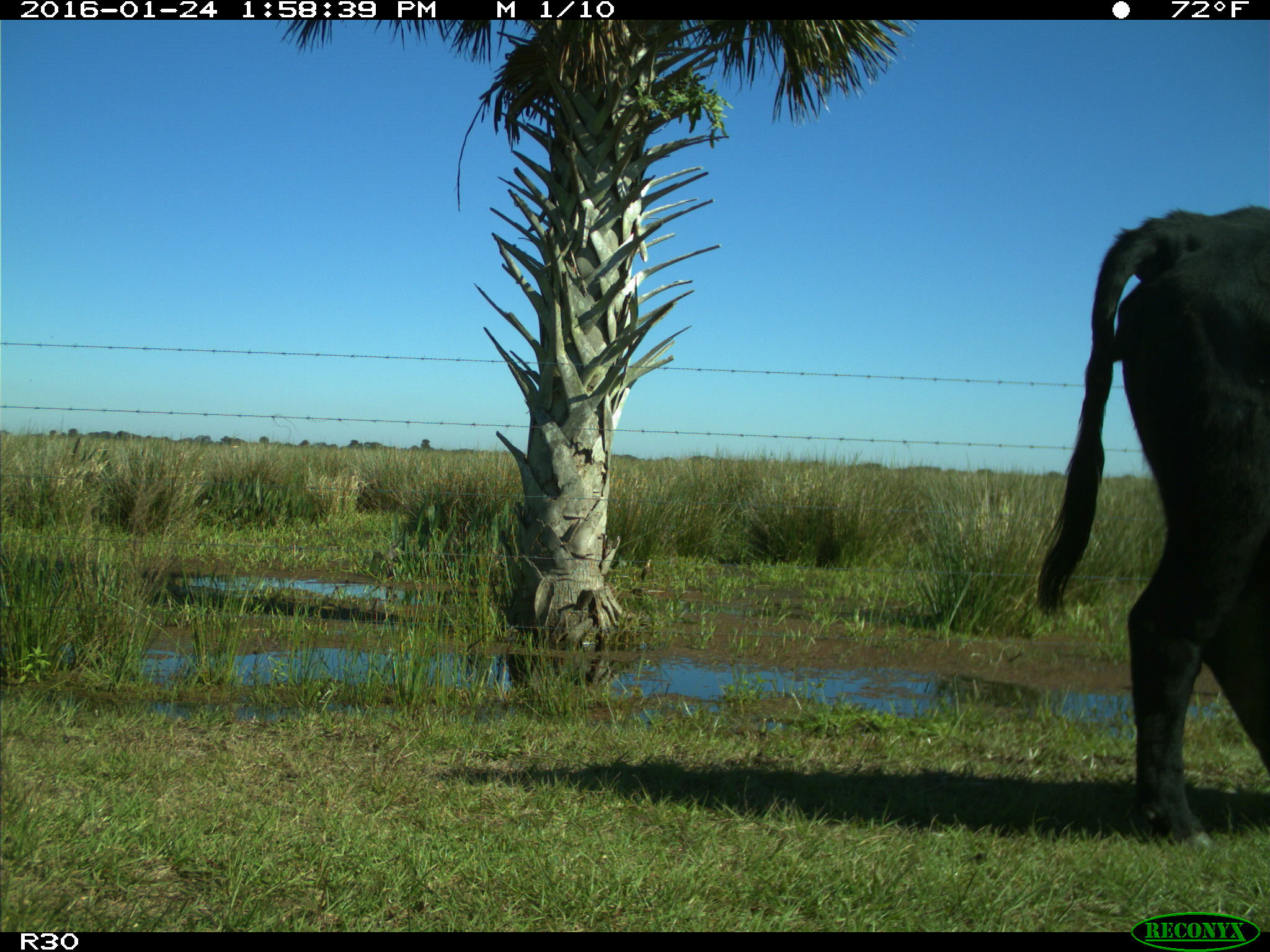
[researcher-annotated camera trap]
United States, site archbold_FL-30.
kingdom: Animalia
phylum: Chordata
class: Mammalia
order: Artiodactyla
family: Bovidae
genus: Bos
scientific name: Bos taurus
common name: domestic cow